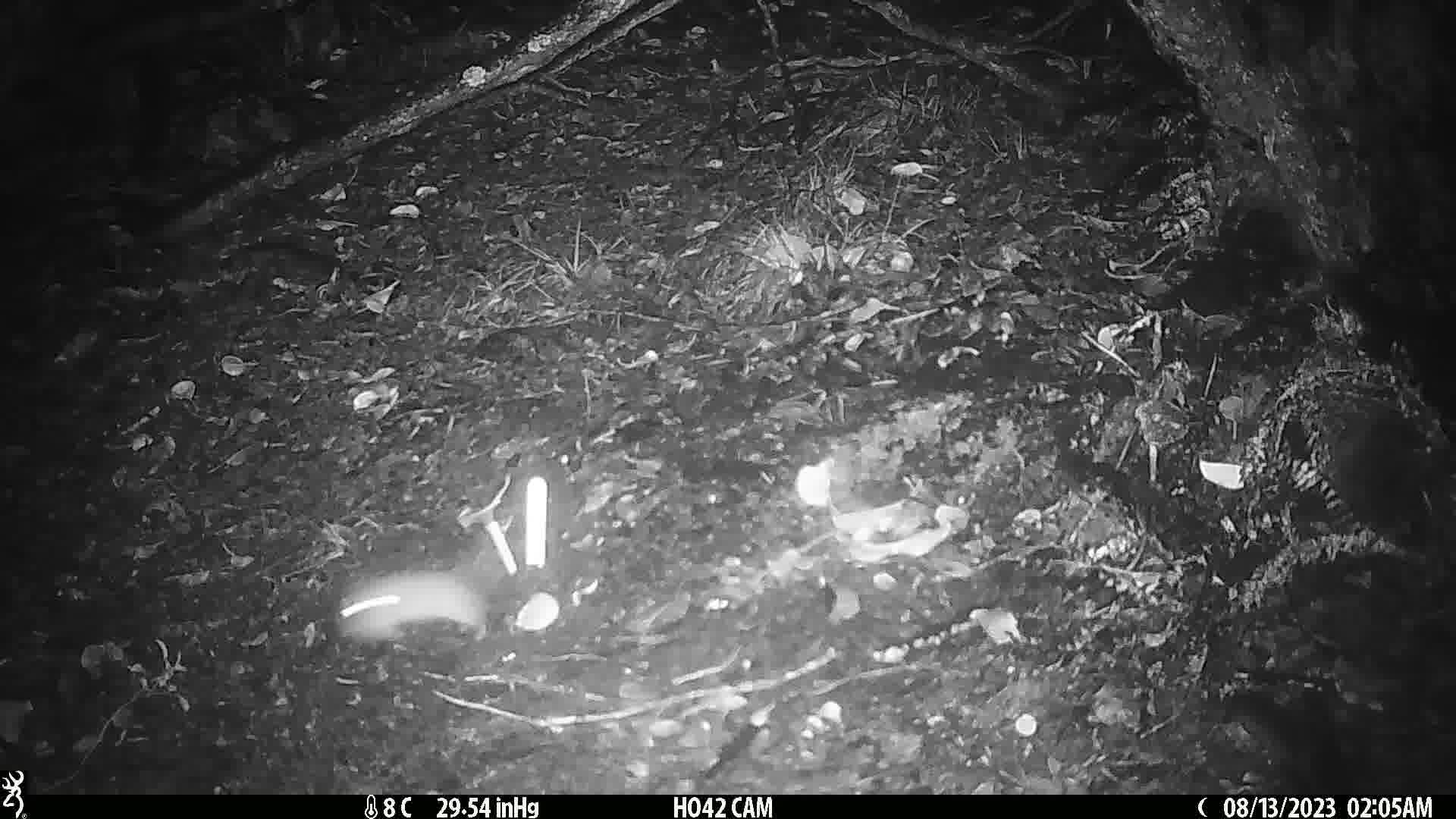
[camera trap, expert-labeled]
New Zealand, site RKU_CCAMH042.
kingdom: Animalia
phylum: Chordata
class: Mammalia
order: Rodentia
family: Muridae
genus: Rattus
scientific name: Rattus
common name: rat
Rat (Rattus).